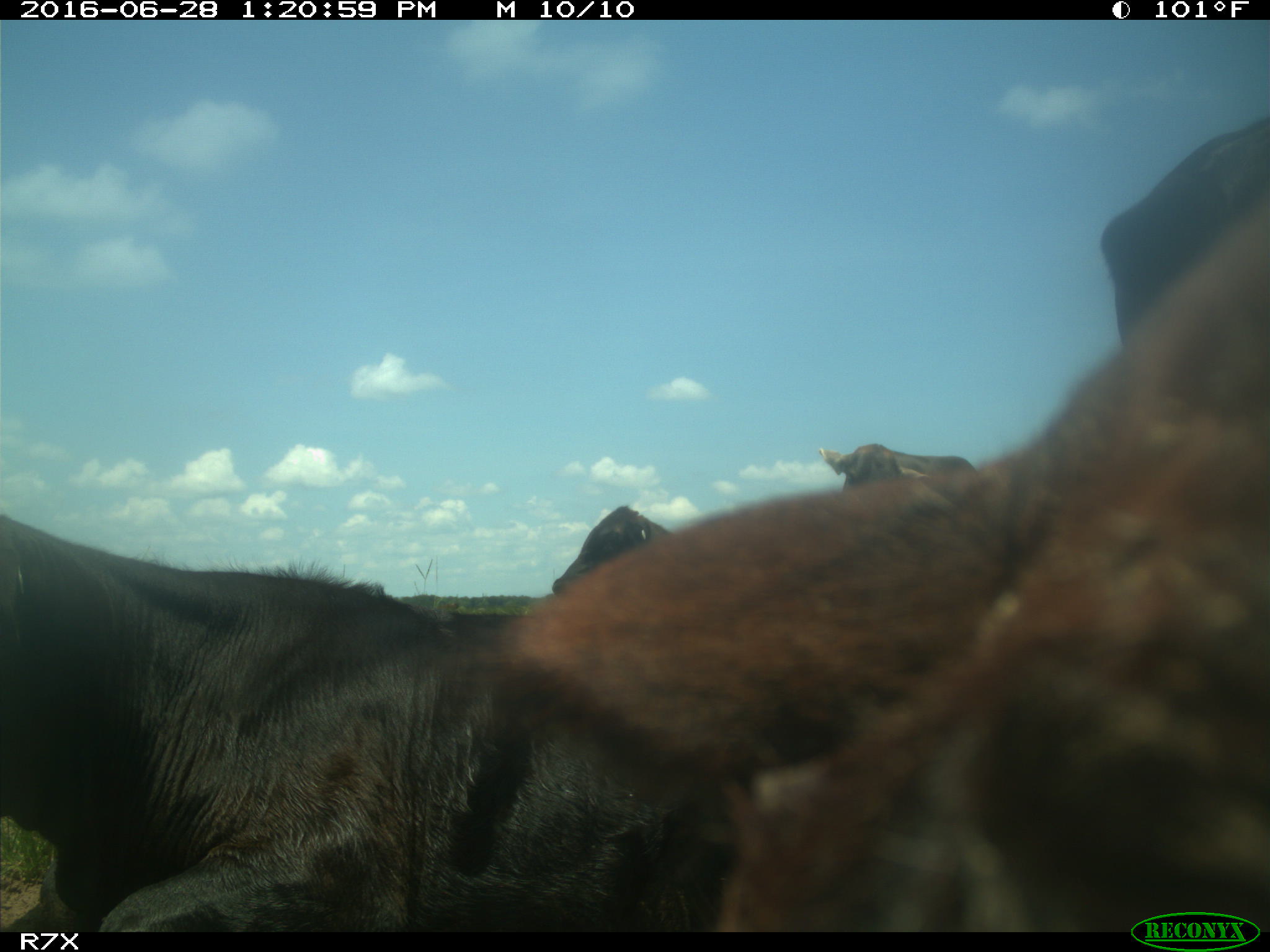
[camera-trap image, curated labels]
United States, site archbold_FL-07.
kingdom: Animalia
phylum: Chordata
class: Mammalia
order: Artiodactyla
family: Bovidae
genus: Bos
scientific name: Bos taurus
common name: domestic cow